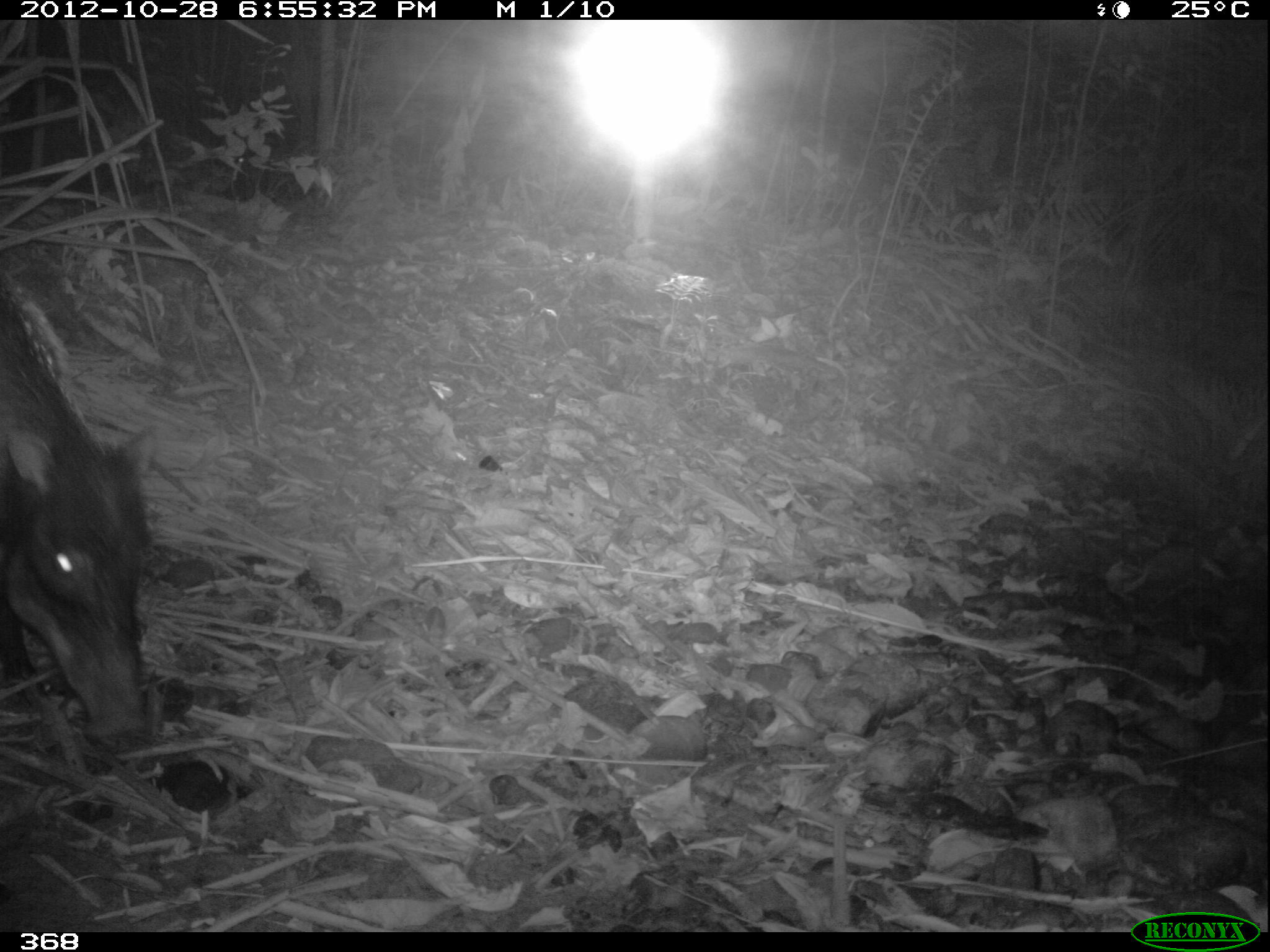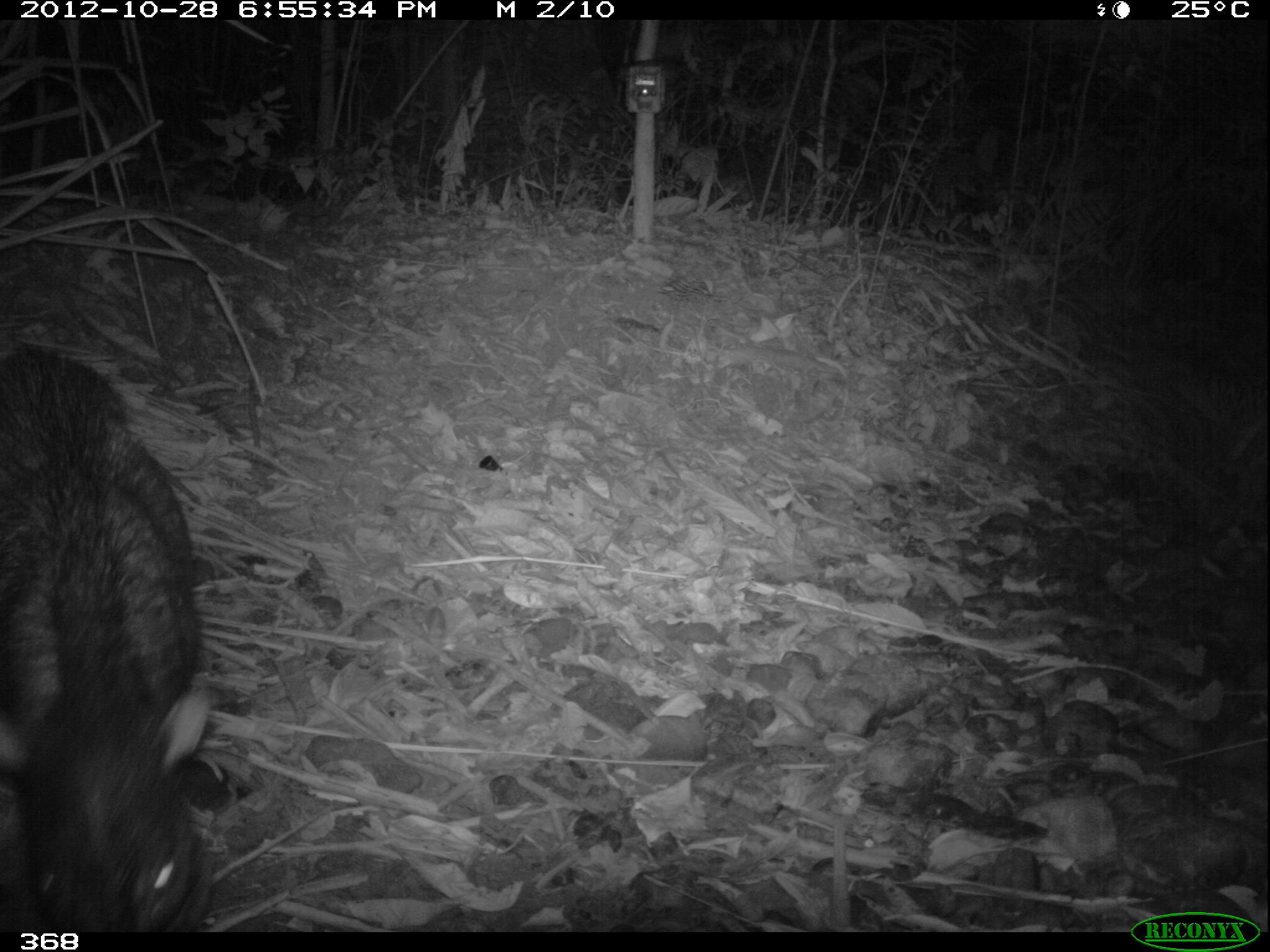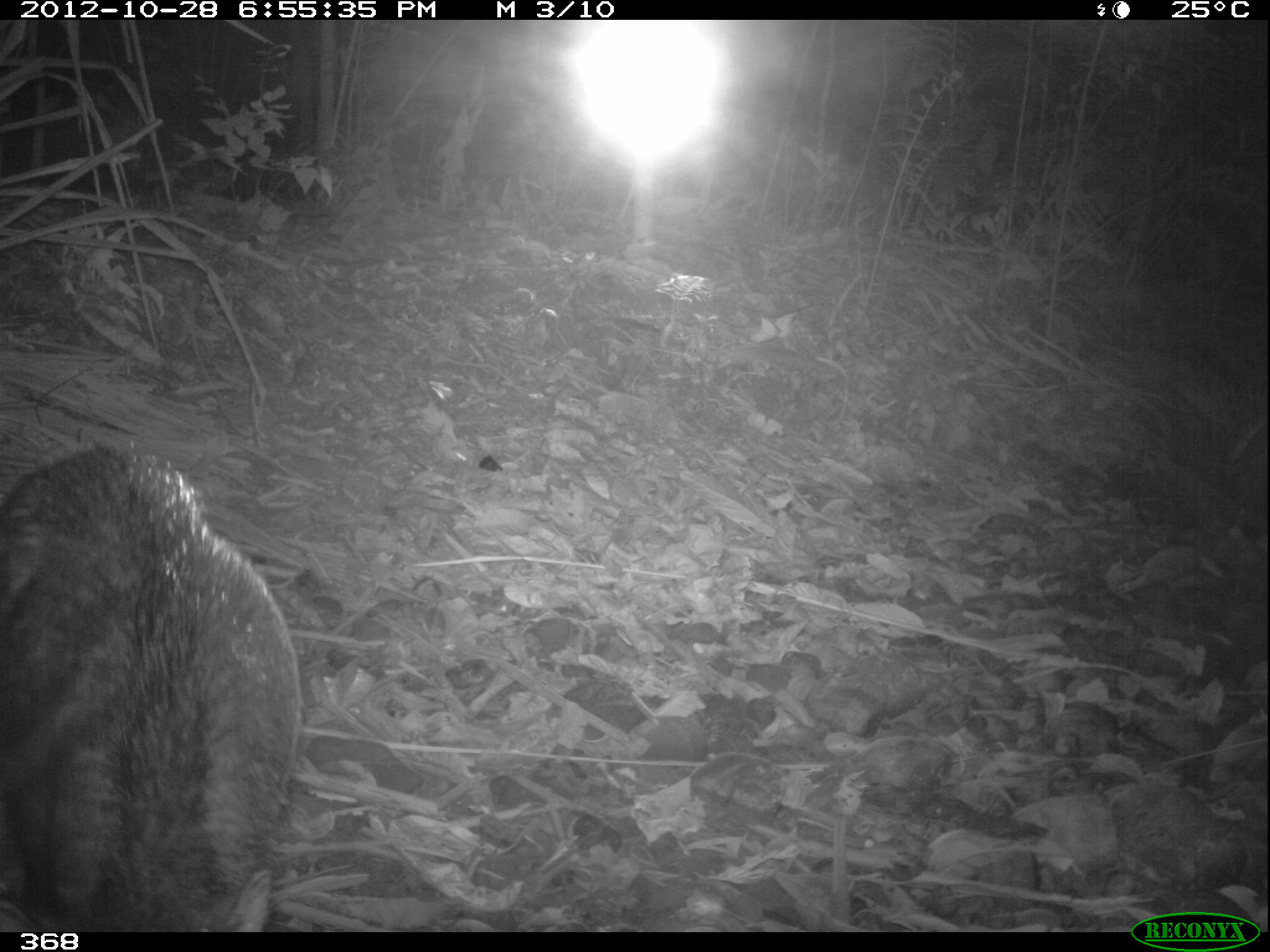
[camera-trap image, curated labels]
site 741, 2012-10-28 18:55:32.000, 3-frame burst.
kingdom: Animalia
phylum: Chordata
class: Mammalia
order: Artiodactyla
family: Tayassuidae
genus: Tayassu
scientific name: Tayassu pecari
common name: white-lipped peccary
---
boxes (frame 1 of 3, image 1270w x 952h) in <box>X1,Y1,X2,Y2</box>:
tayassu pecari: <box>0,273,151,756</box>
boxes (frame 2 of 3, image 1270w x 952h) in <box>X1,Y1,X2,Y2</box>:
tayassu pecari: <box>0,338,201,931</box>